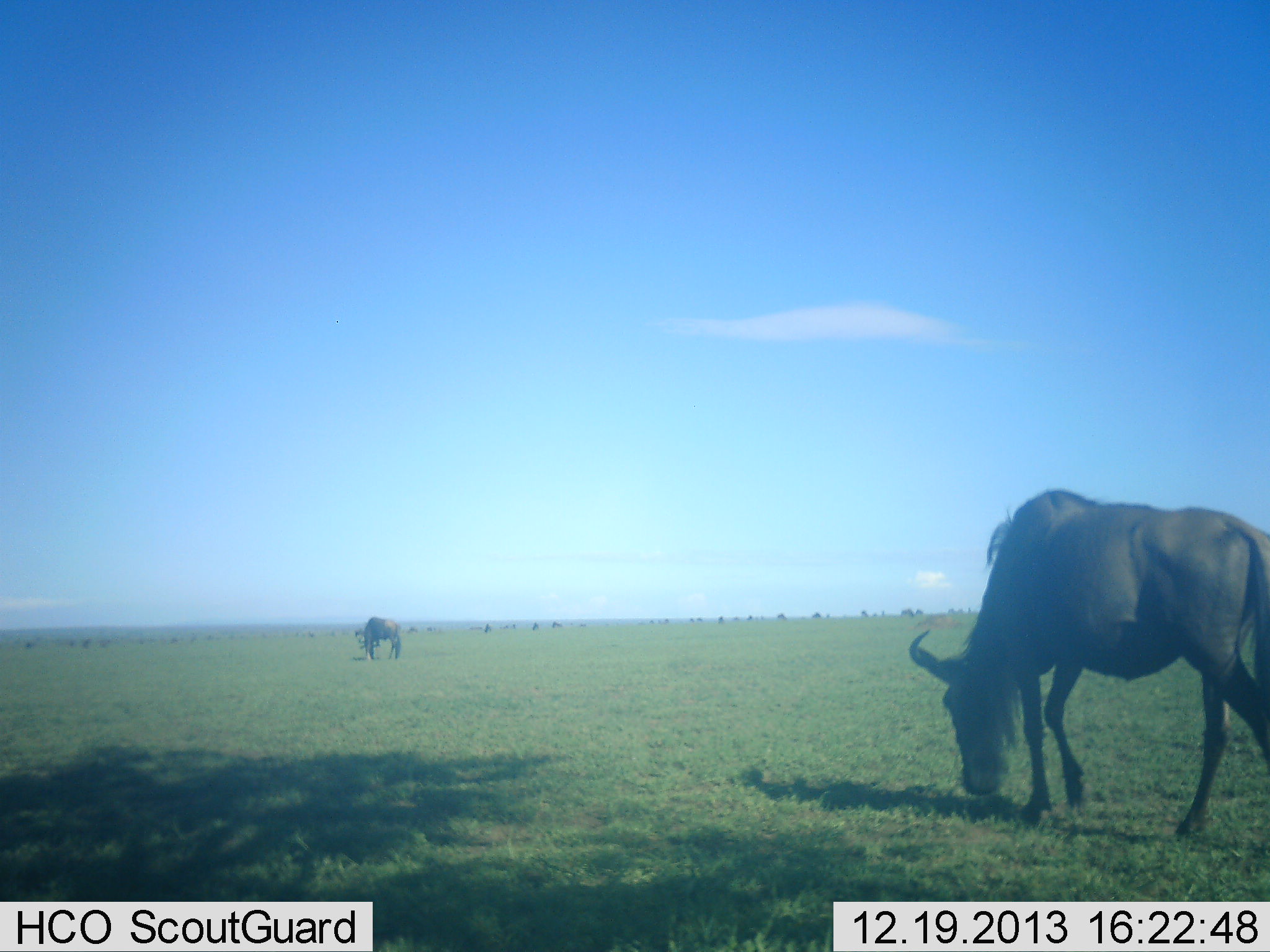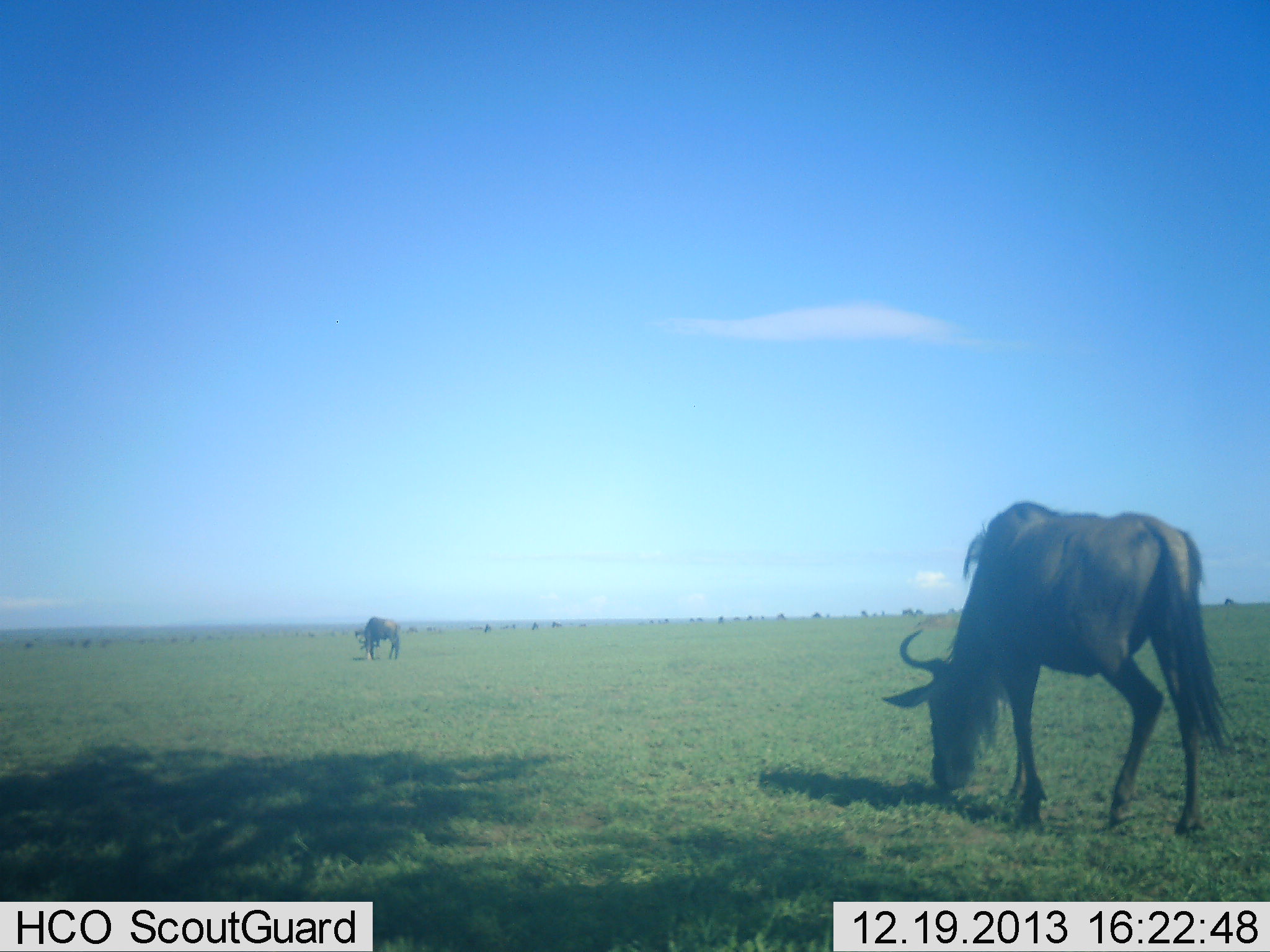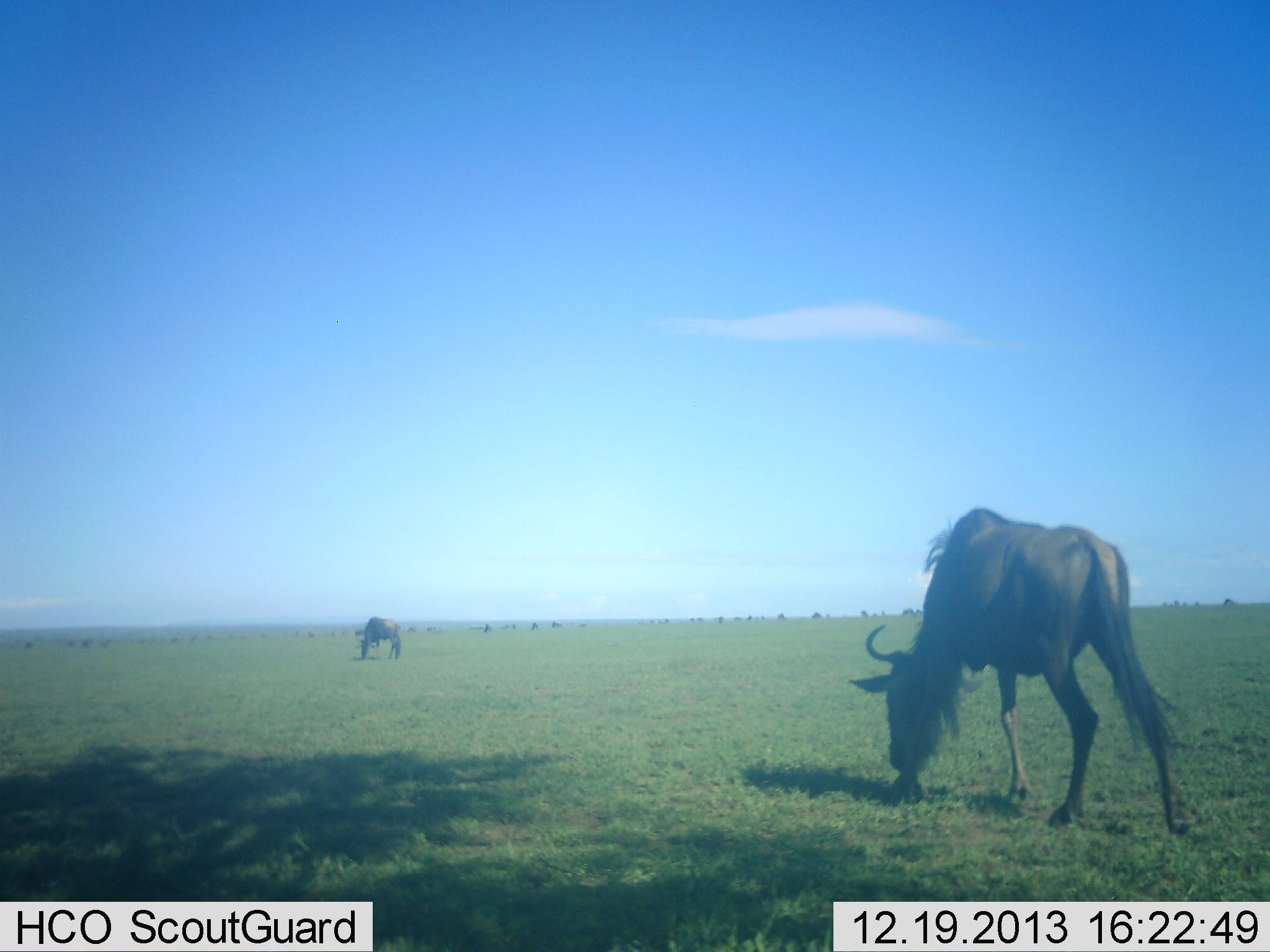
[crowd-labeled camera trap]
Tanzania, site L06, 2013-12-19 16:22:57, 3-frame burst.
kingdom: Animalia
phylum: Chordata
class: Mammalia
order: Artiodactyla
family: Bovidae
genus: Connochaetes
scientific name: Connochaetes taurinus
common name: blue wildebeest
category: wildebeest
Wildebeest (blue wildebeest) (Connochaetes taurinus), count 2. Behavior (volunteer vote fractions): standing 20%, resting 0%, moving 40%, interacting 0%. Young present (vote fraction): 0%. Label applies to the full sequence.